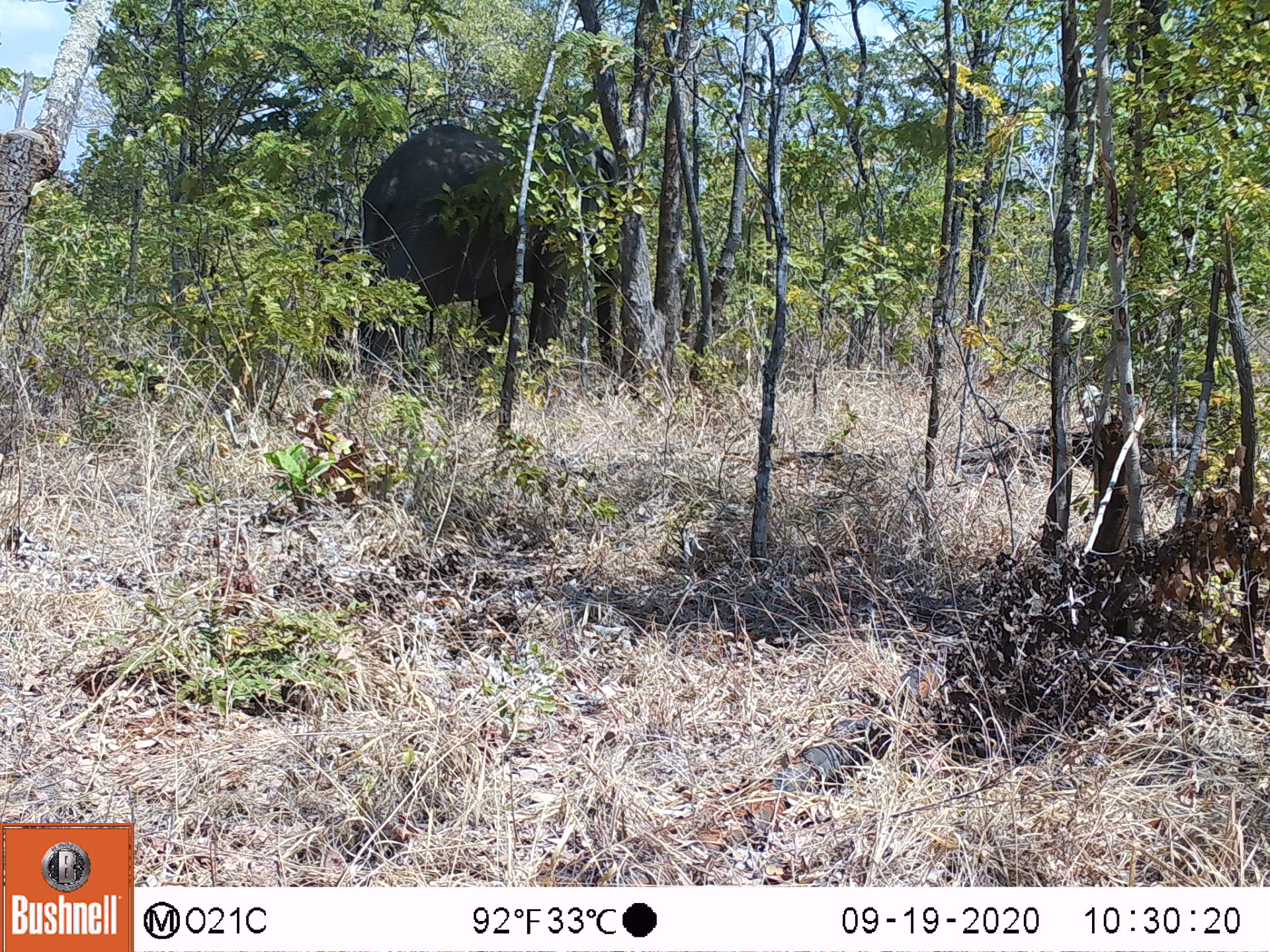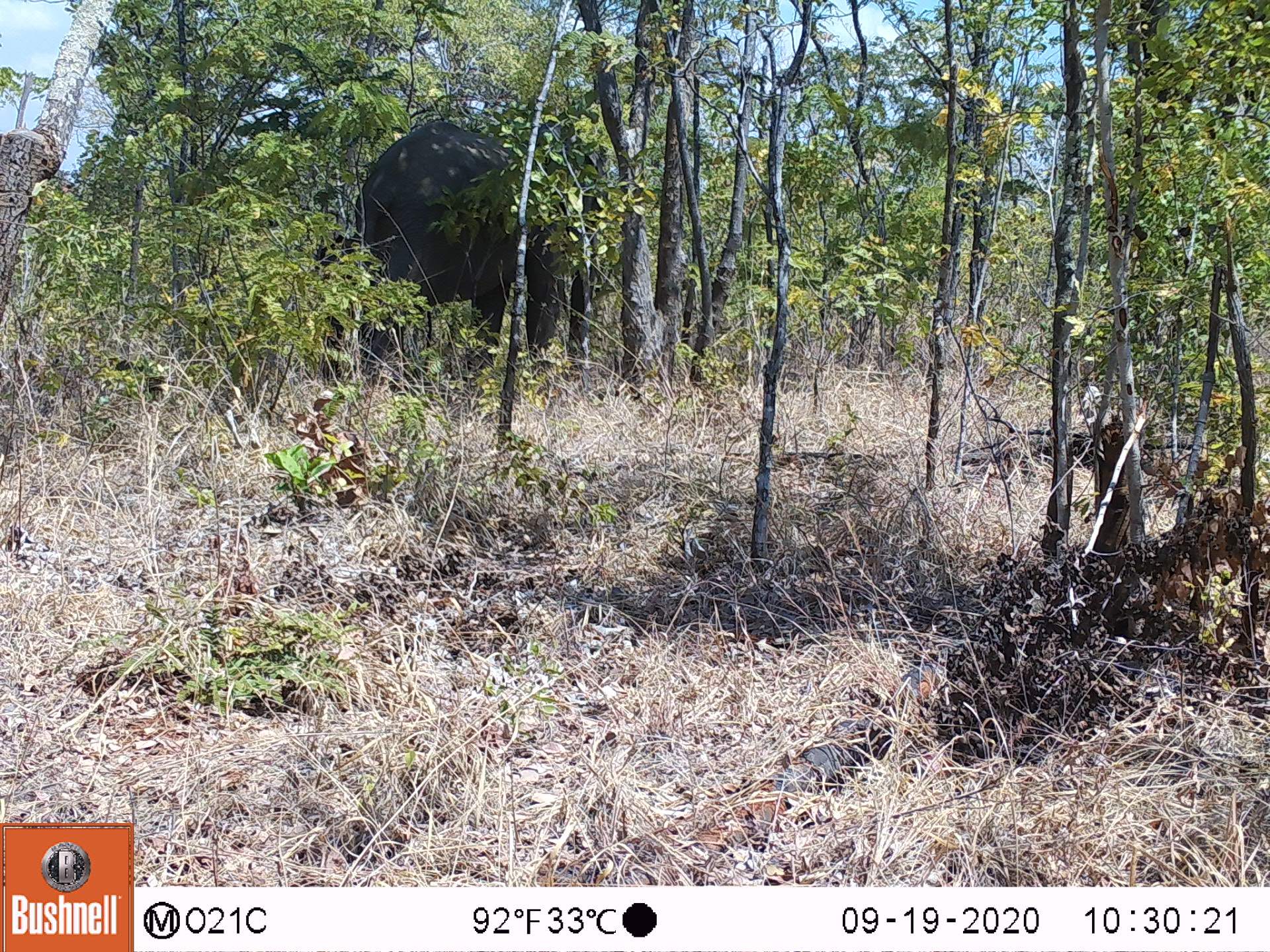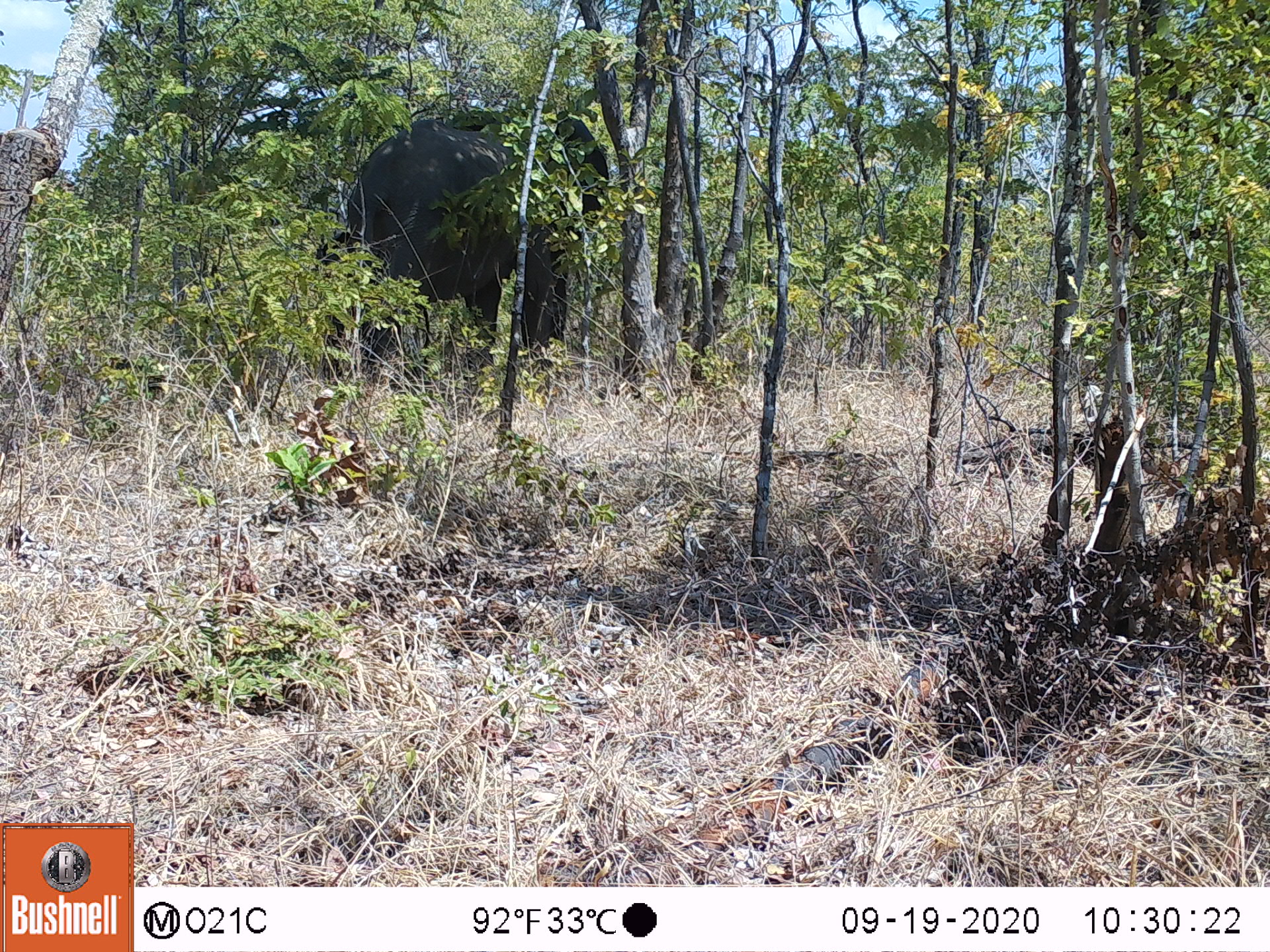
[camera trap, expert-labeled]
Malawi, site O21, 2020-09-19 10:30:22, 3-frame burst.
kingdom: Animalia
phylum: Chordata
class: Mammalia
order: Proboscidea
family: Elephantidae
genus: Loxodonta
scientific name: Loxodonta africana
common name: african savanna elephant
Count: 1.